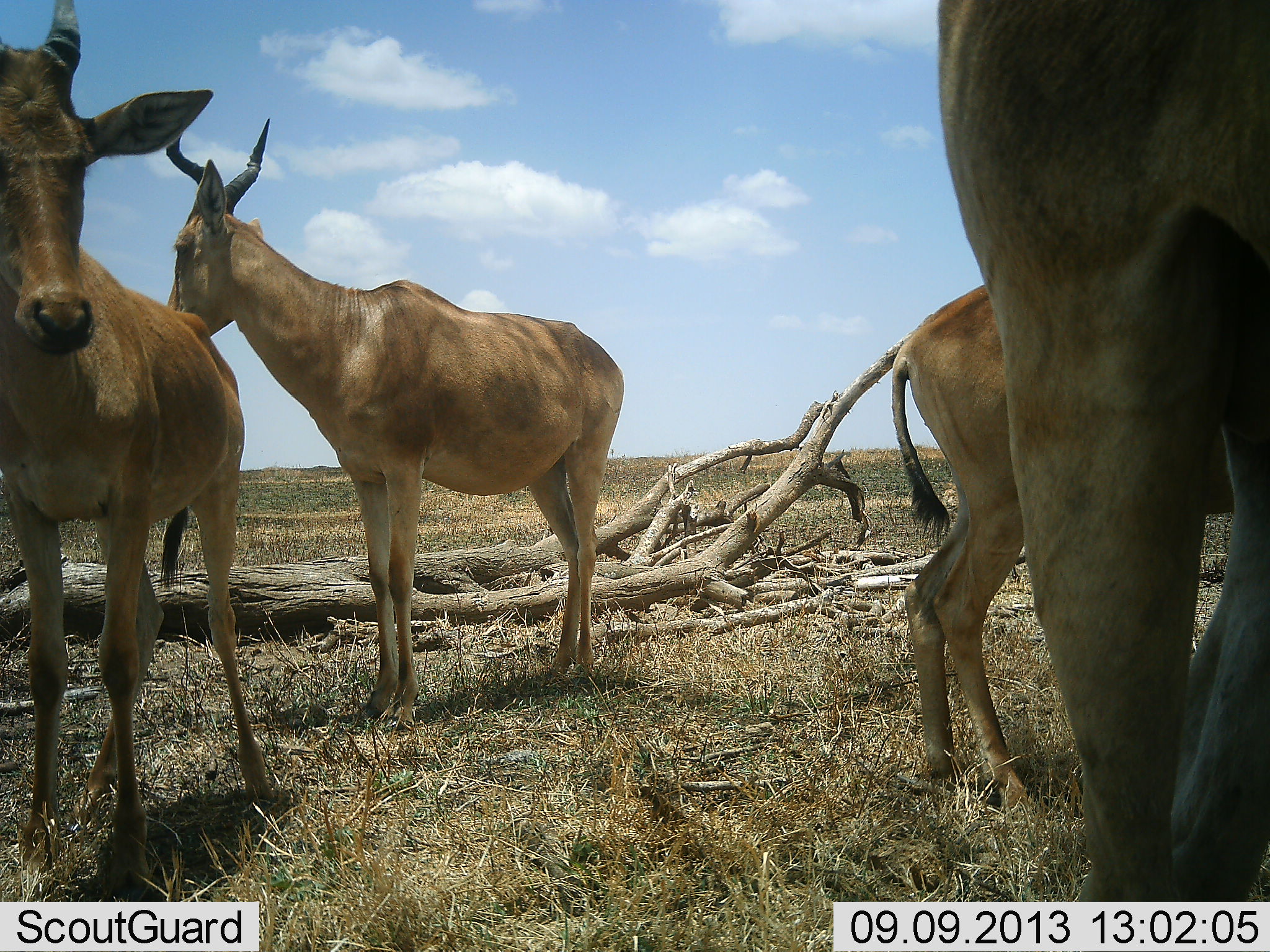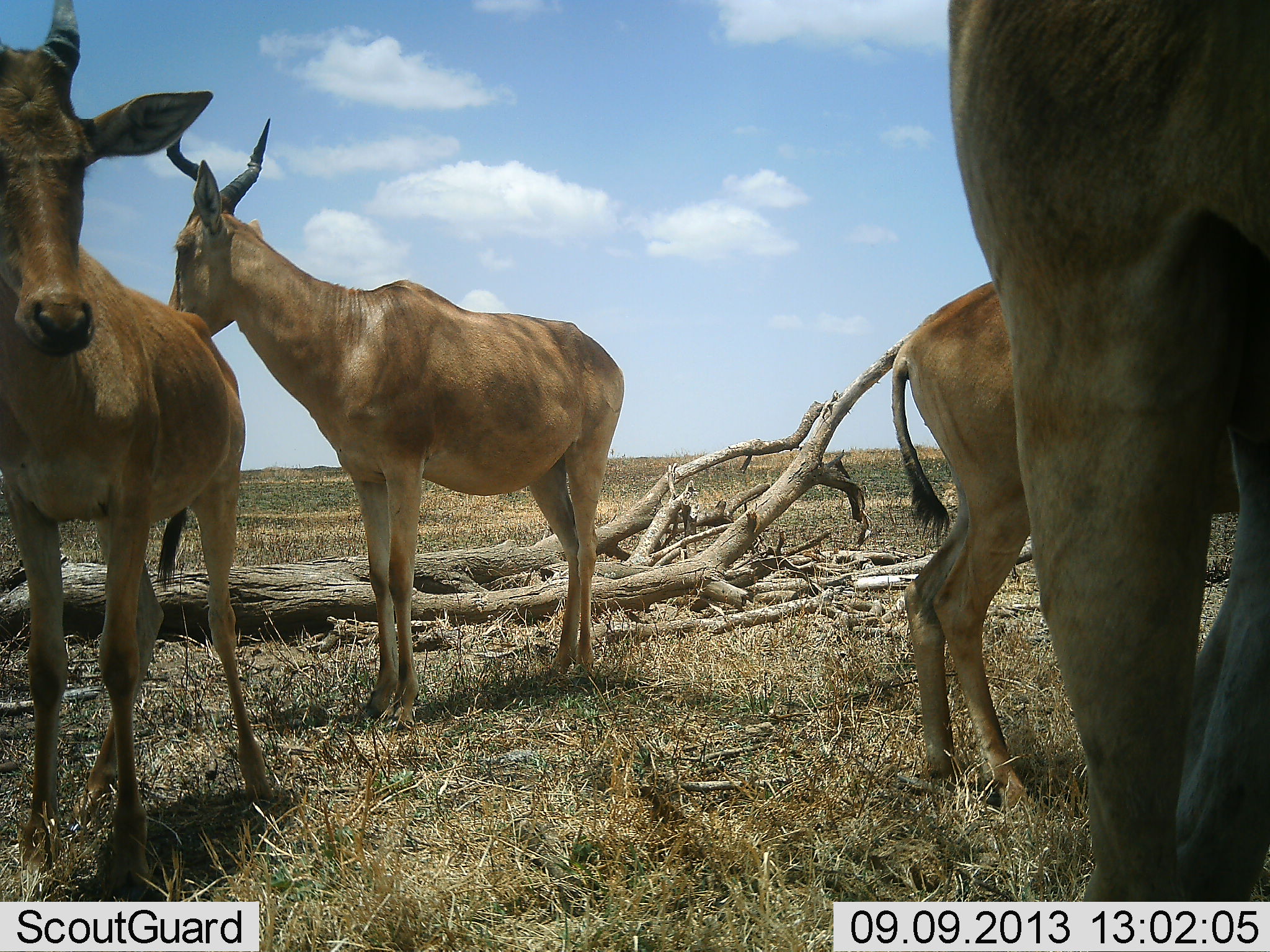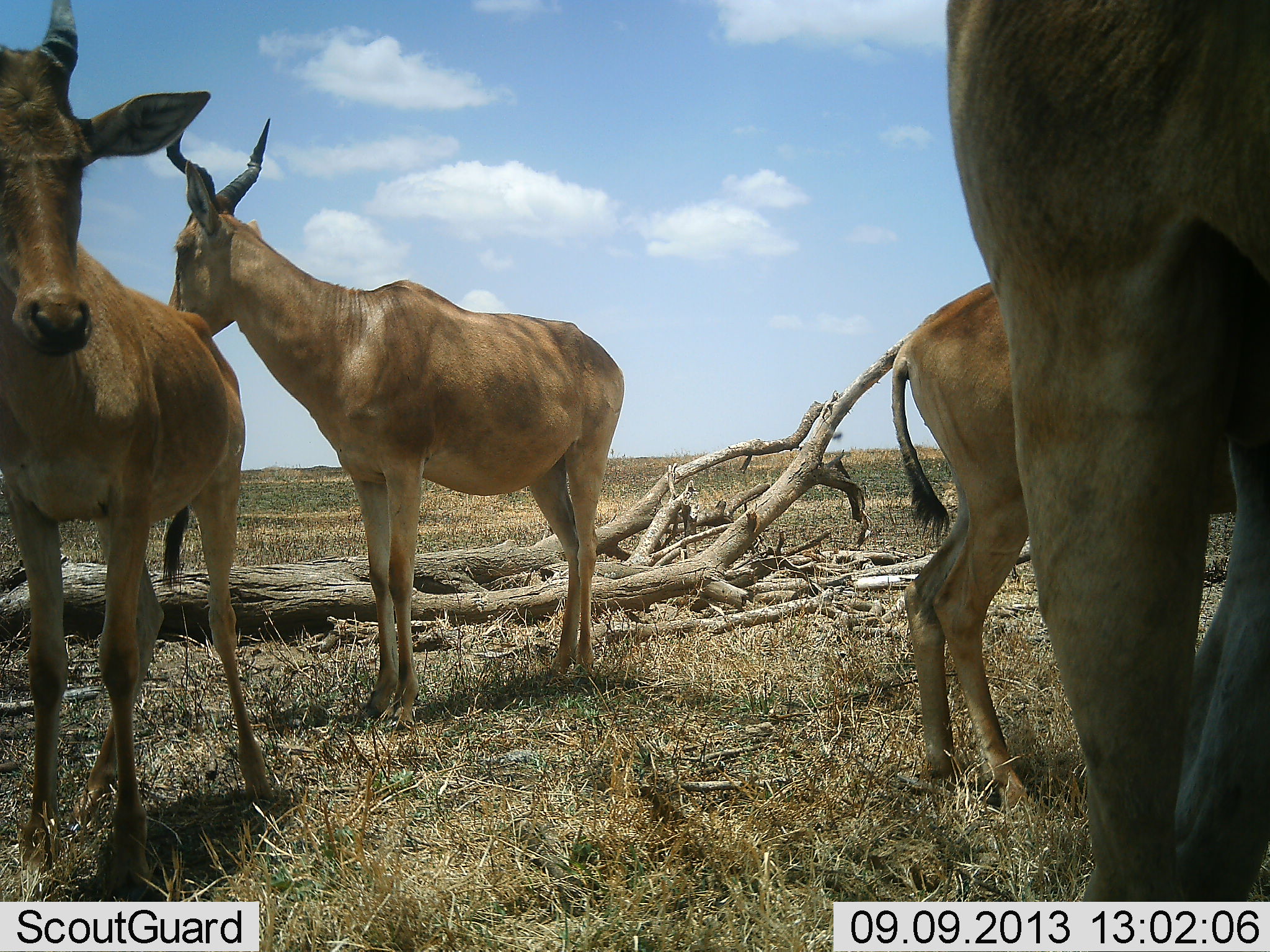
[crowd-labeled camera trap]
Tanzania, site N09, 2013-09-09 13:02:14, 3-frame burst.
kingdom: Animalia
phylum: Chordata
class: Mammalia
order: Artiodactyla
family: Bovidae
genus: Alcelaphus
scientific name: Alcelaphus buselaphus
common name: hartebeest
Hartebeest (Alcelaphus buselaphus), count 4. Behavior (volunteer vote fractions): standing 96%, resting 4%, moving 0%, interacting 4%. Young present (vote fraction): 9%. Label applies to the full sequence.